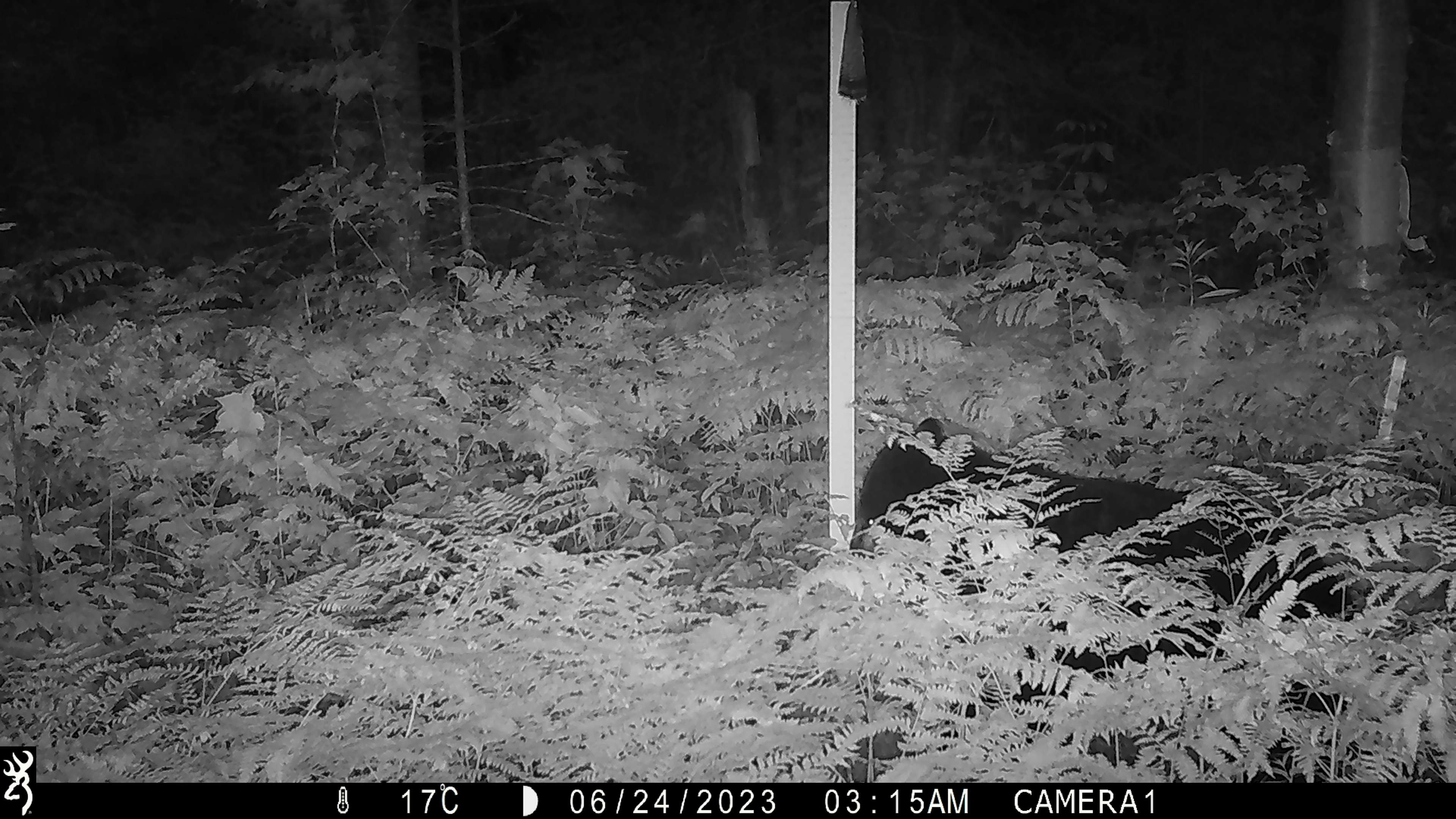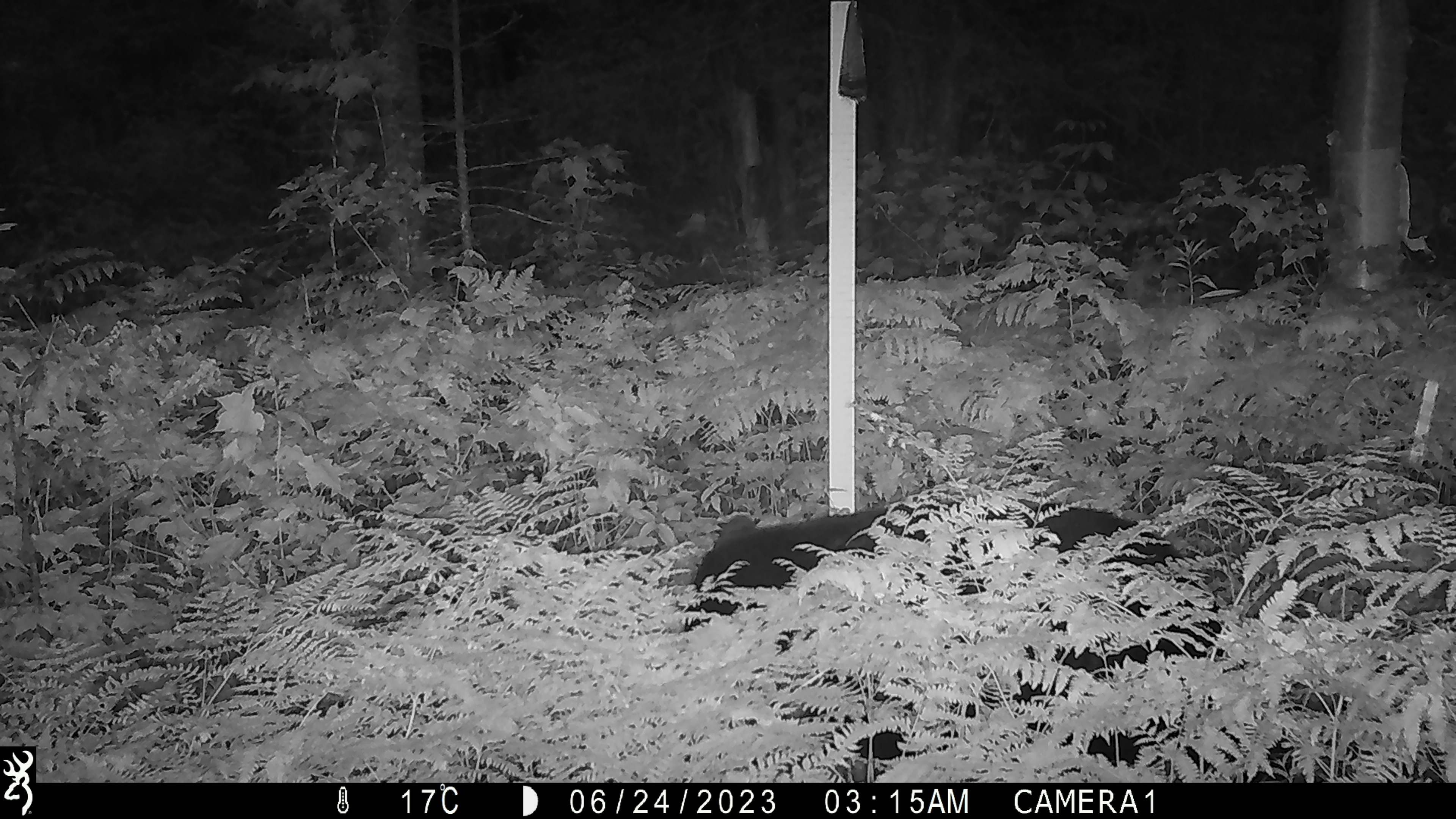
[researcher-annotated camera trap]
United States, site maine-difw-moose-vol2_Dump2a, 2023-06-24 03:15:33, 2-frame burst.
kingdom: Animalia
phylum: Chordata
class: Mammalia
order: Carnivora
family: Ursidae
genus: Ursus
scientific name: Ursus americanus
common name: black bear